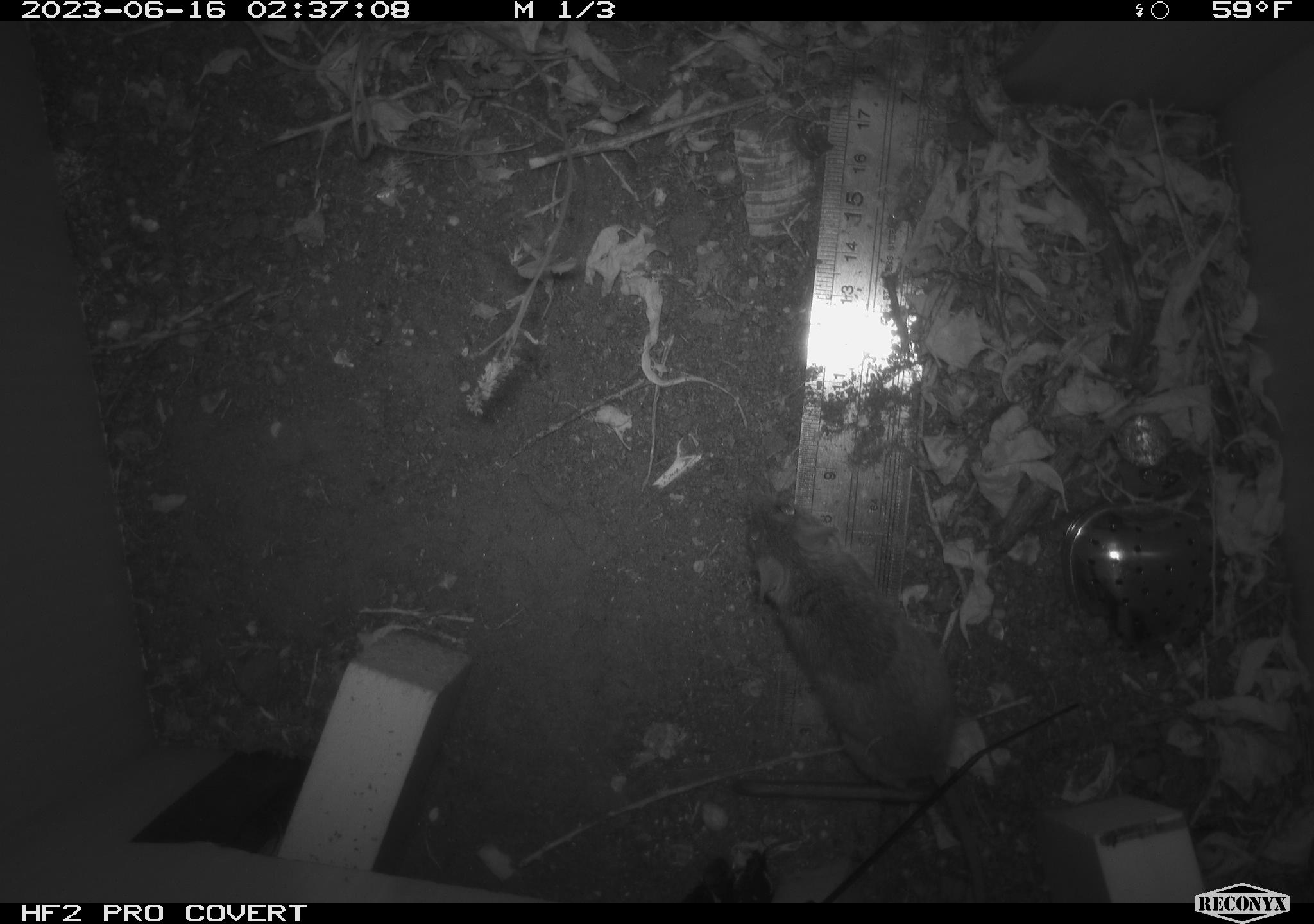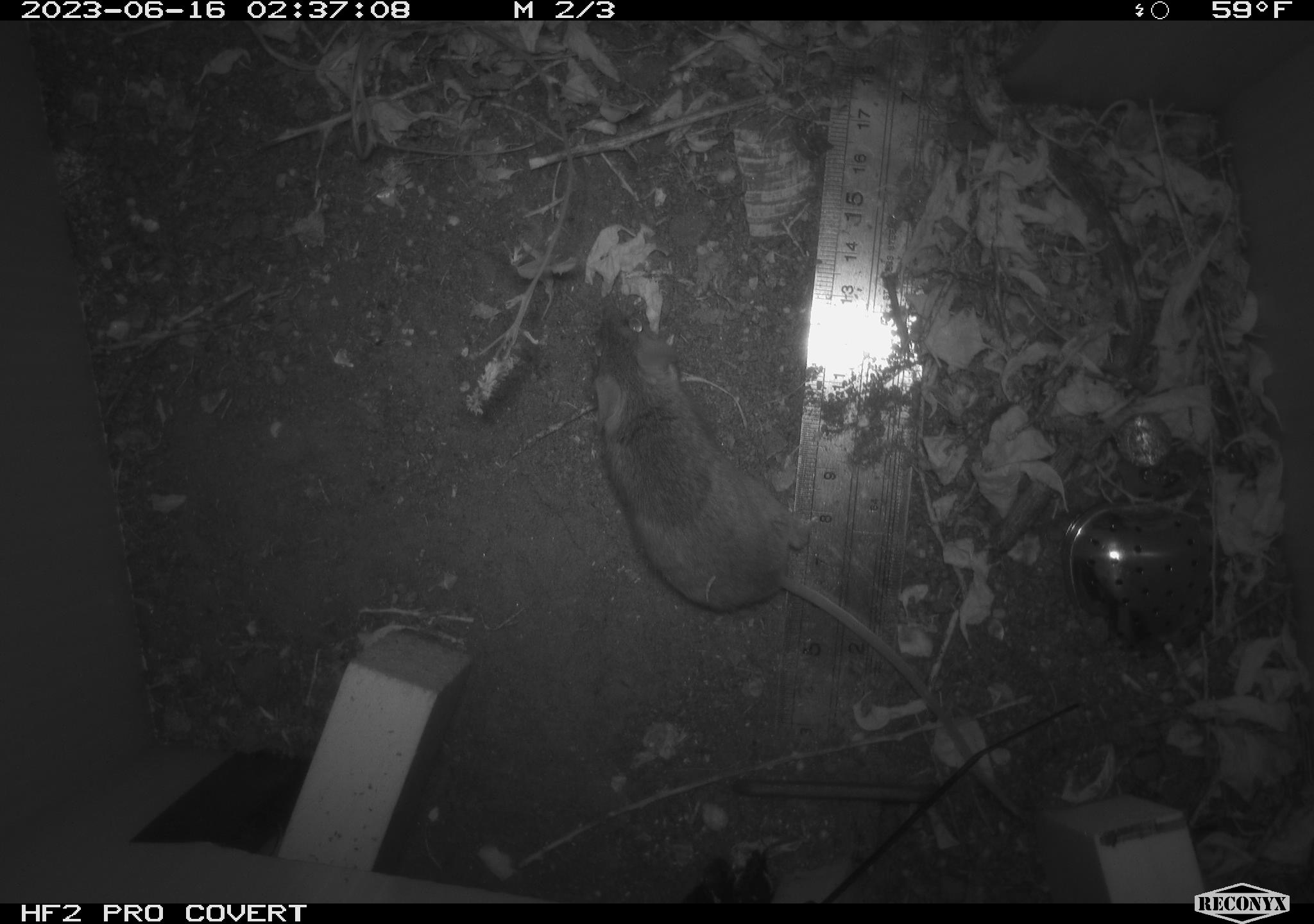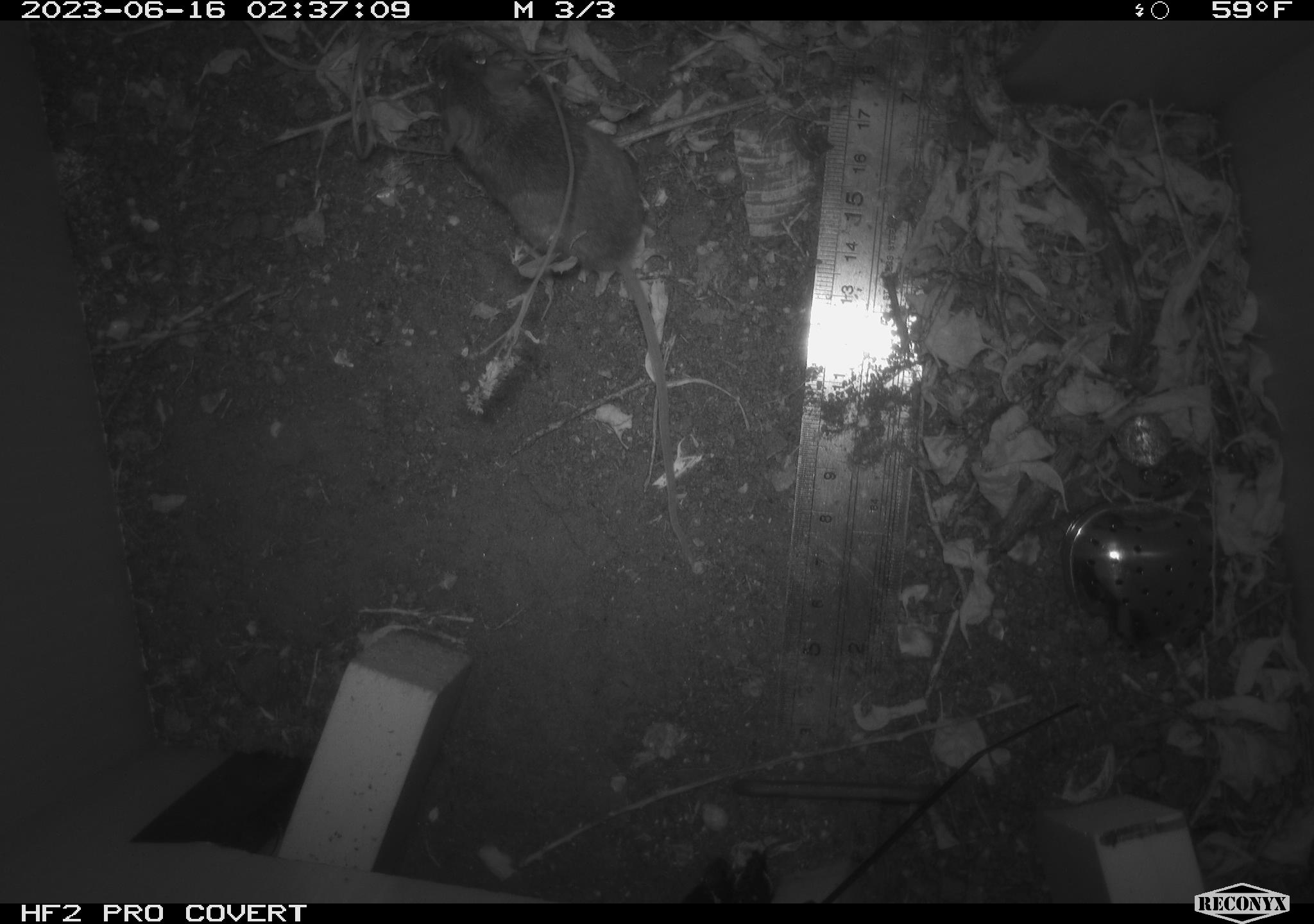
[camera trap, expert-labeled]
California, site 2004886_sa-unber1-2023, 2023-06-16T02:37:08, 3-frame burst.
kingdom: Animalia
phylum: Chordata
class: Mammalia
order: Rodentia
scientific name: Rodentia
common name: mouse species